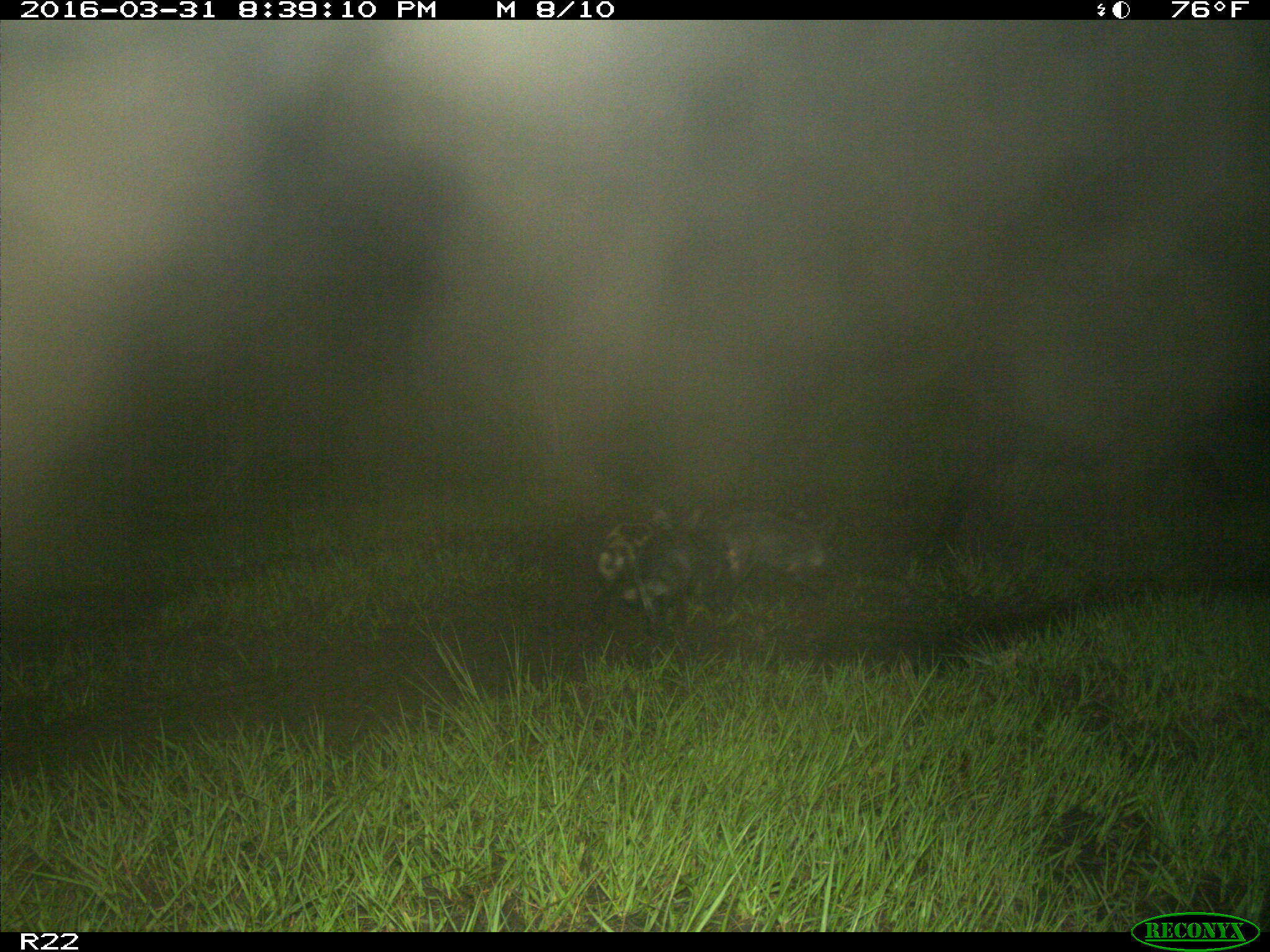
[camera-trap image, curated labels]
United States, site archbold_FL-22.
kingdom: Animalia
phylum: Chordata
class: Mammalia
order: Artiodactyla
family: Suidae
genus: Sus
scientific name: Sus scrofa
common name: wild boar